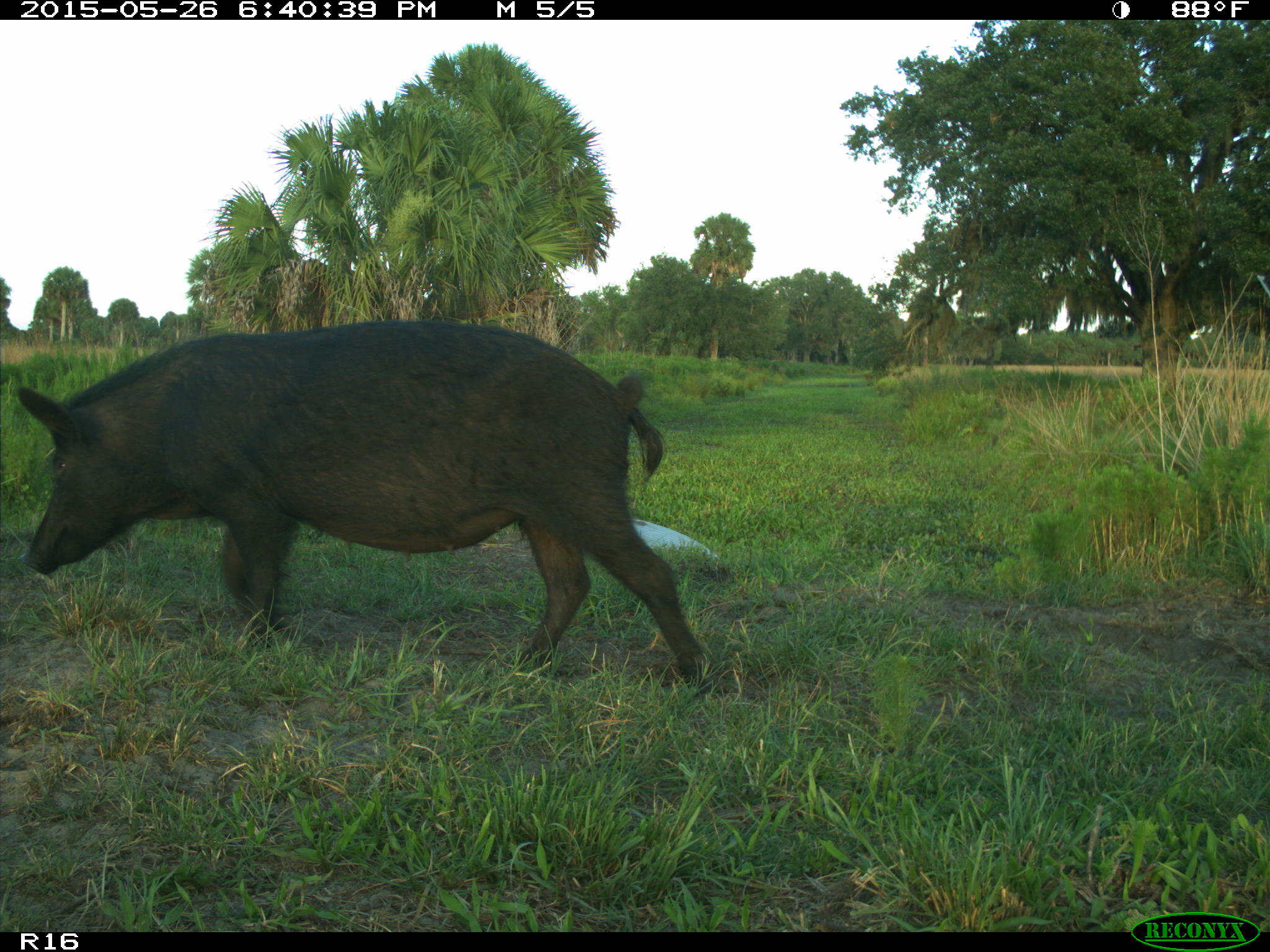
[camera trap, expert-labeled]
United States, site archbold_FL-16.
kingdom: Animalia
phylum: Chordata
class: Mammalia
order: Artiodactyla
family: Suidae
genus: Sus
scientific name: Sus scrofa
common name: wild boar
Sus scrofa (wild boar).